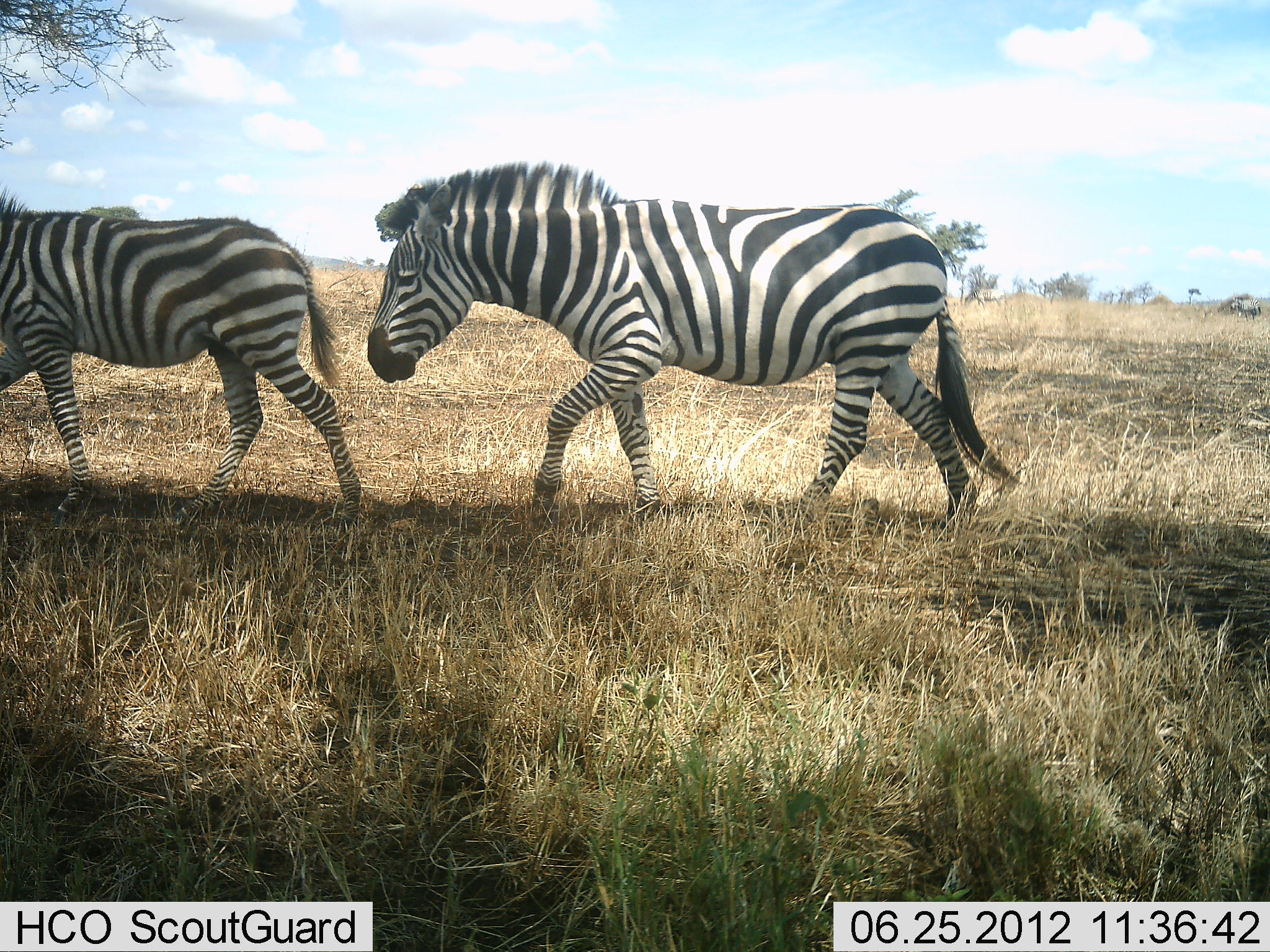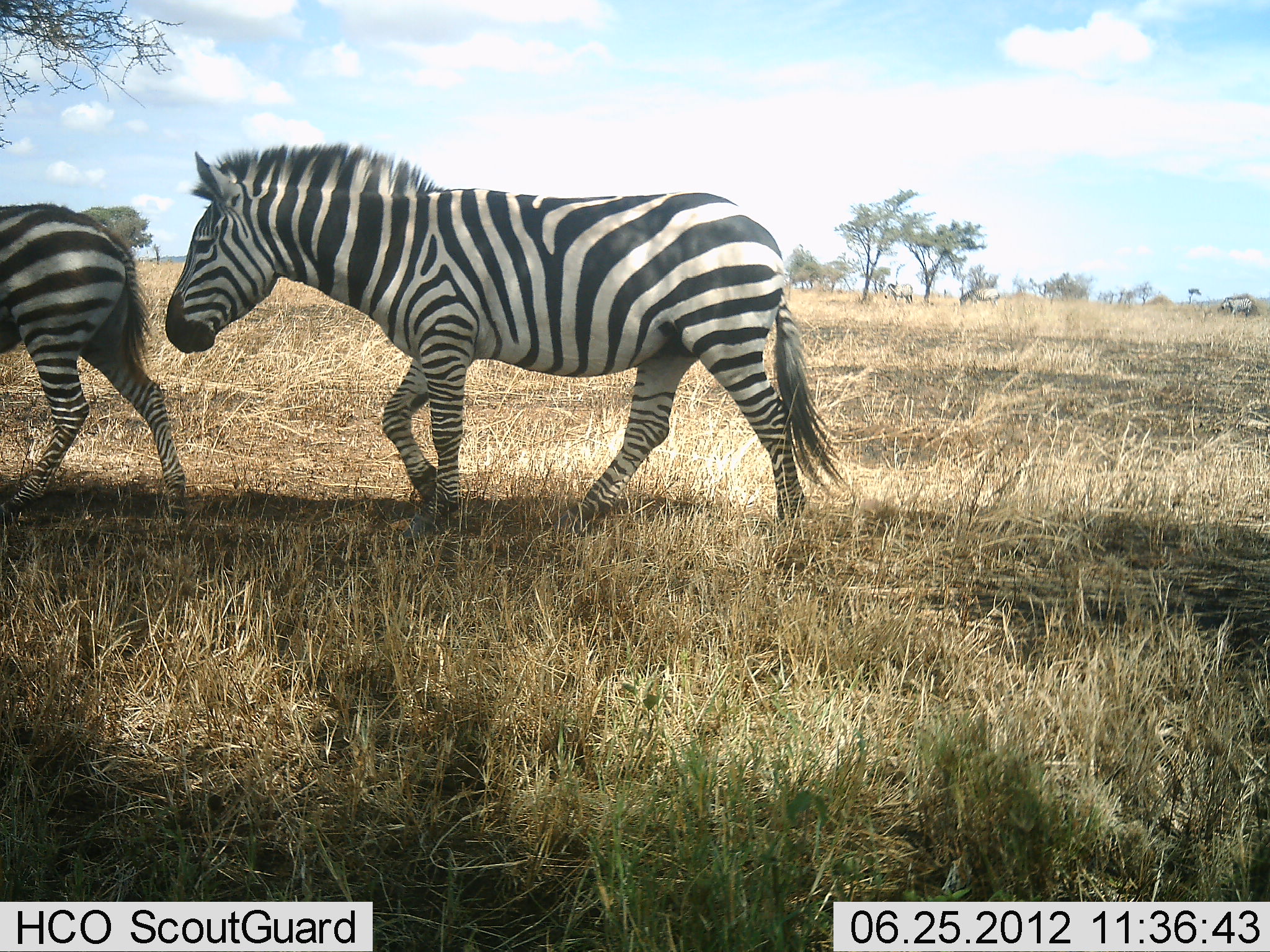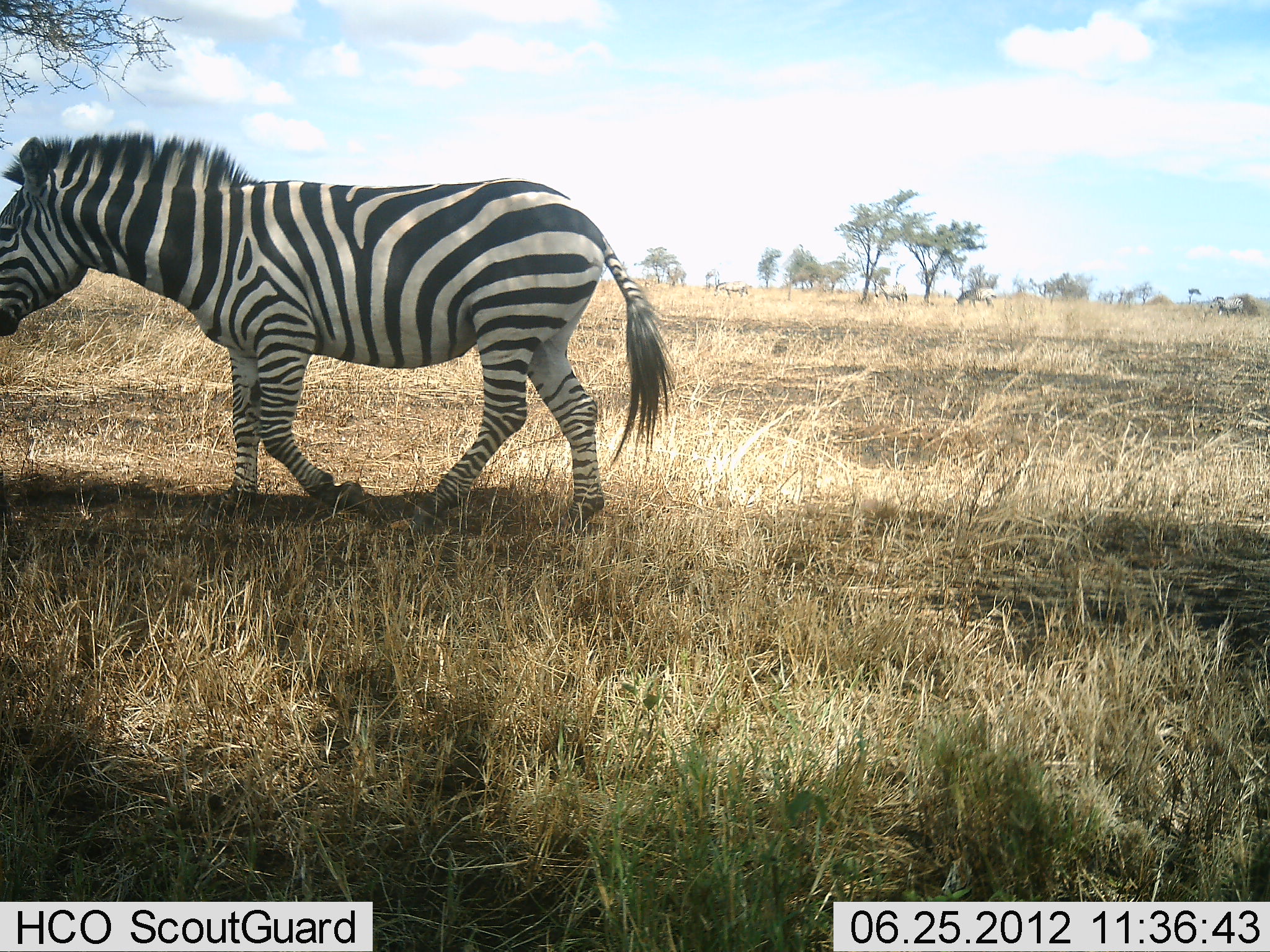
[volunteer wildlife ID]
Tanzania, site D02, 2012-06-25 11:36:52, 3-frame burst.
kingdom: Animalia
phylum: Chordata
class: Mammalia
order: Perissodactyla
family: Equidae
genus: Equus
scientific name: Equus quagga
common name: plains zebra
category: zebra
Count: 2.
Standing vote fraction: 0%.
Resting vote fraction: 0%.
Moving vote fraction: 100%.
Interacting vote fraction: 0%.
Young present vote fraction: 9%.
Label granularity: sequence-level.